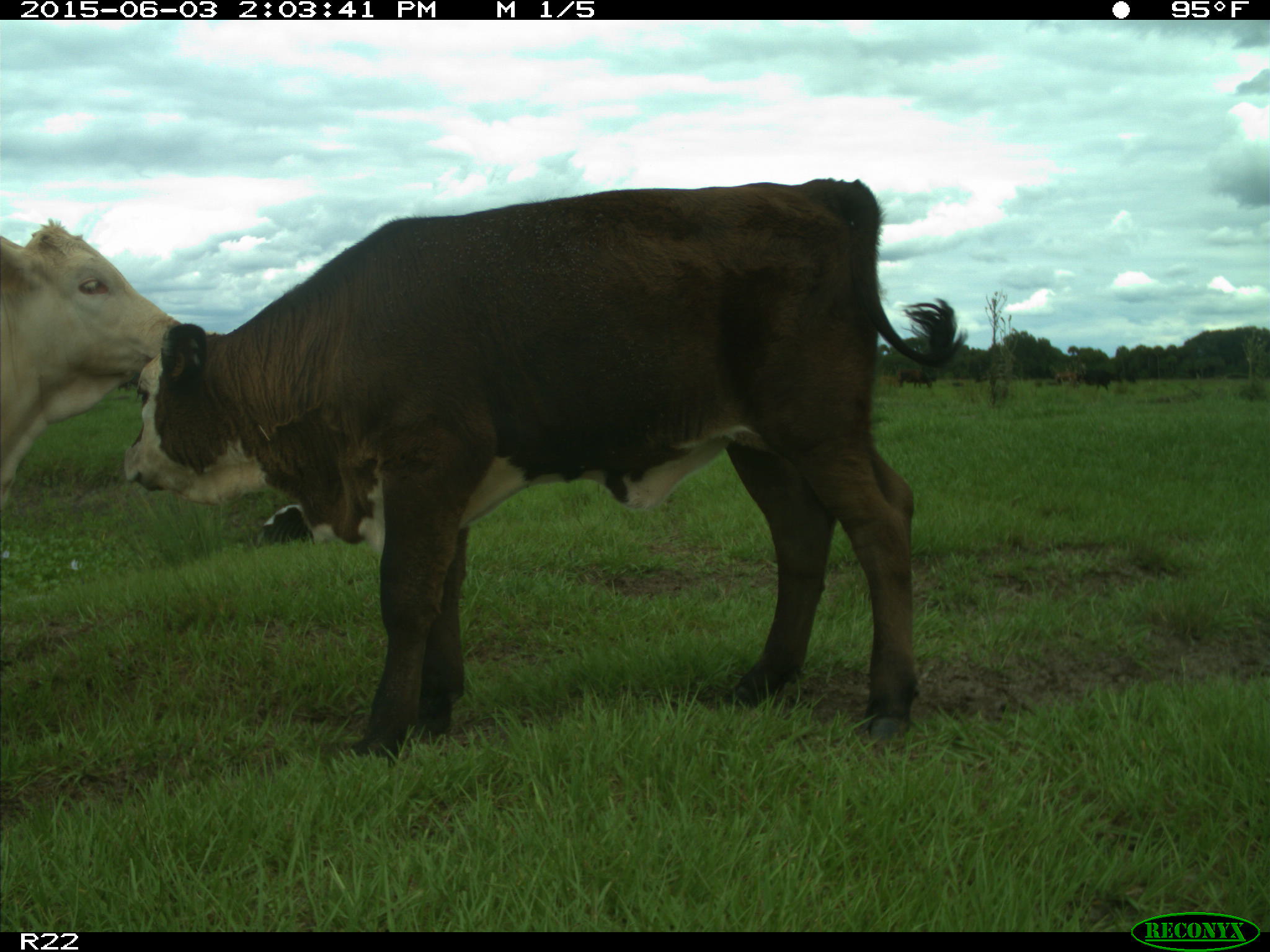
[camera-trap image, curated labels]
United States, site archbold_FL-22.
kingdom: Animalia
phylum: Chordata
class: Mammalia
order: Artiodactyla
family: Bovidae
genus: Bos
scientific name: Bos taurus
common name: domestic cow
Bos taurus (domestic cow).